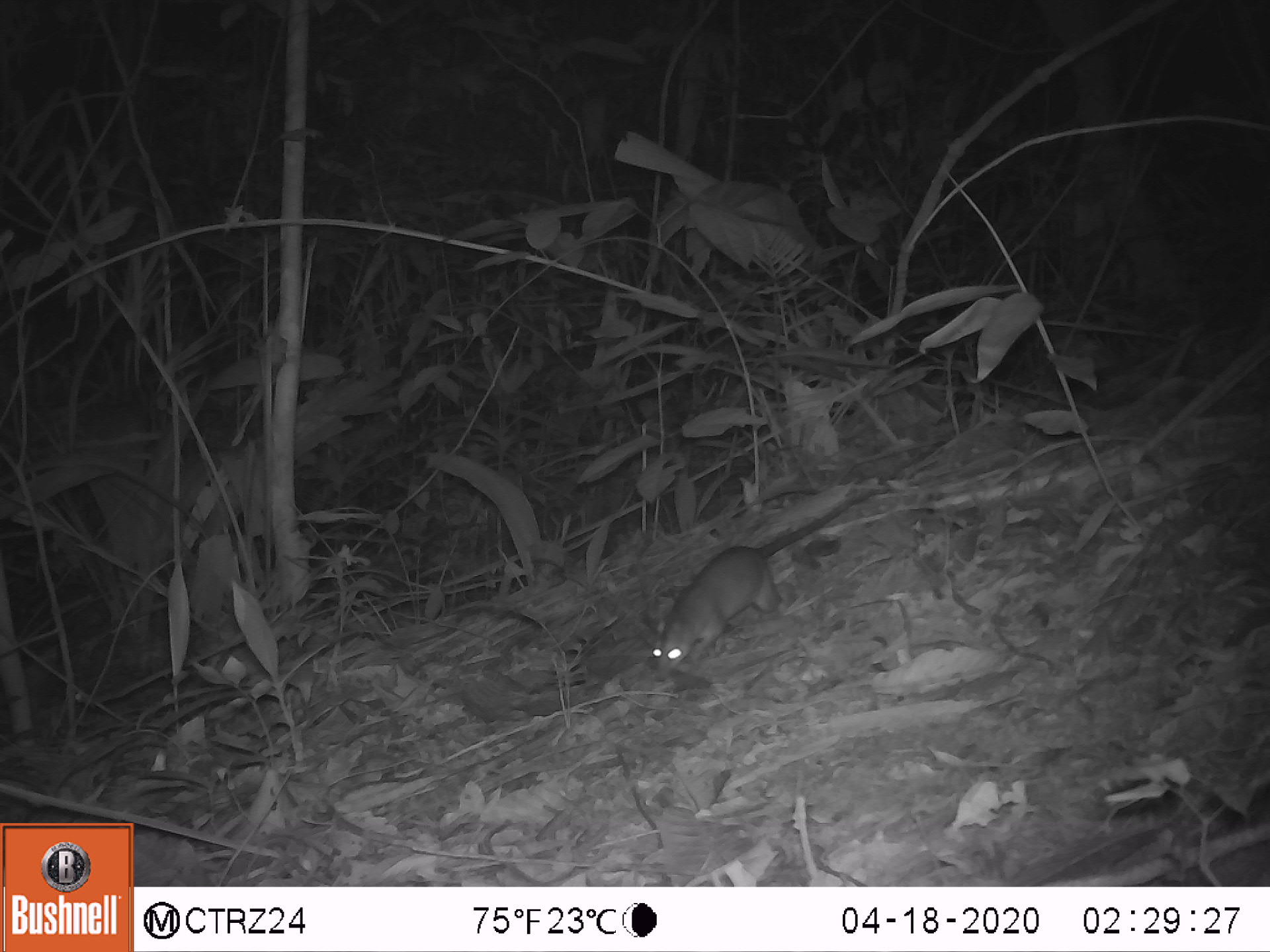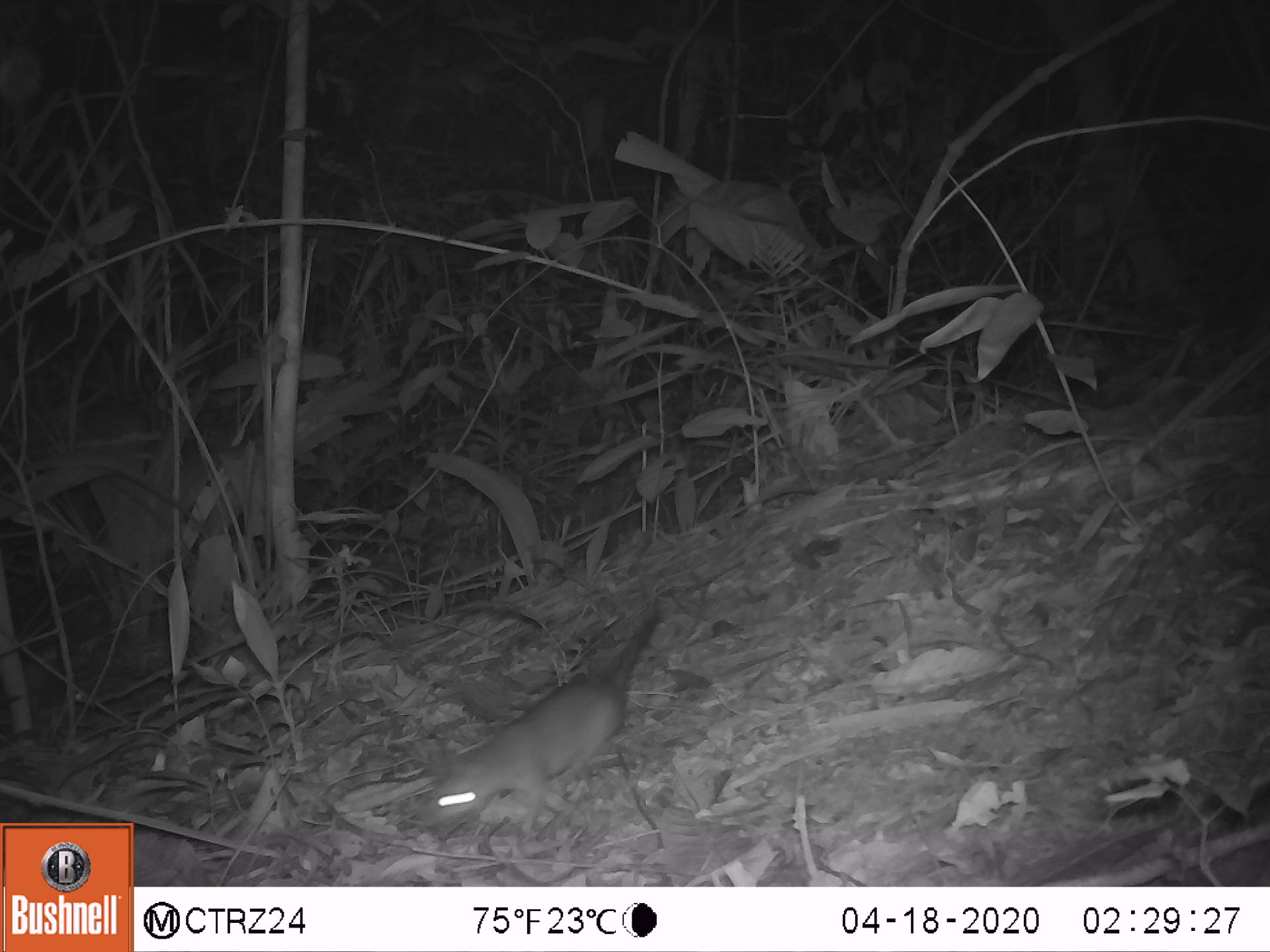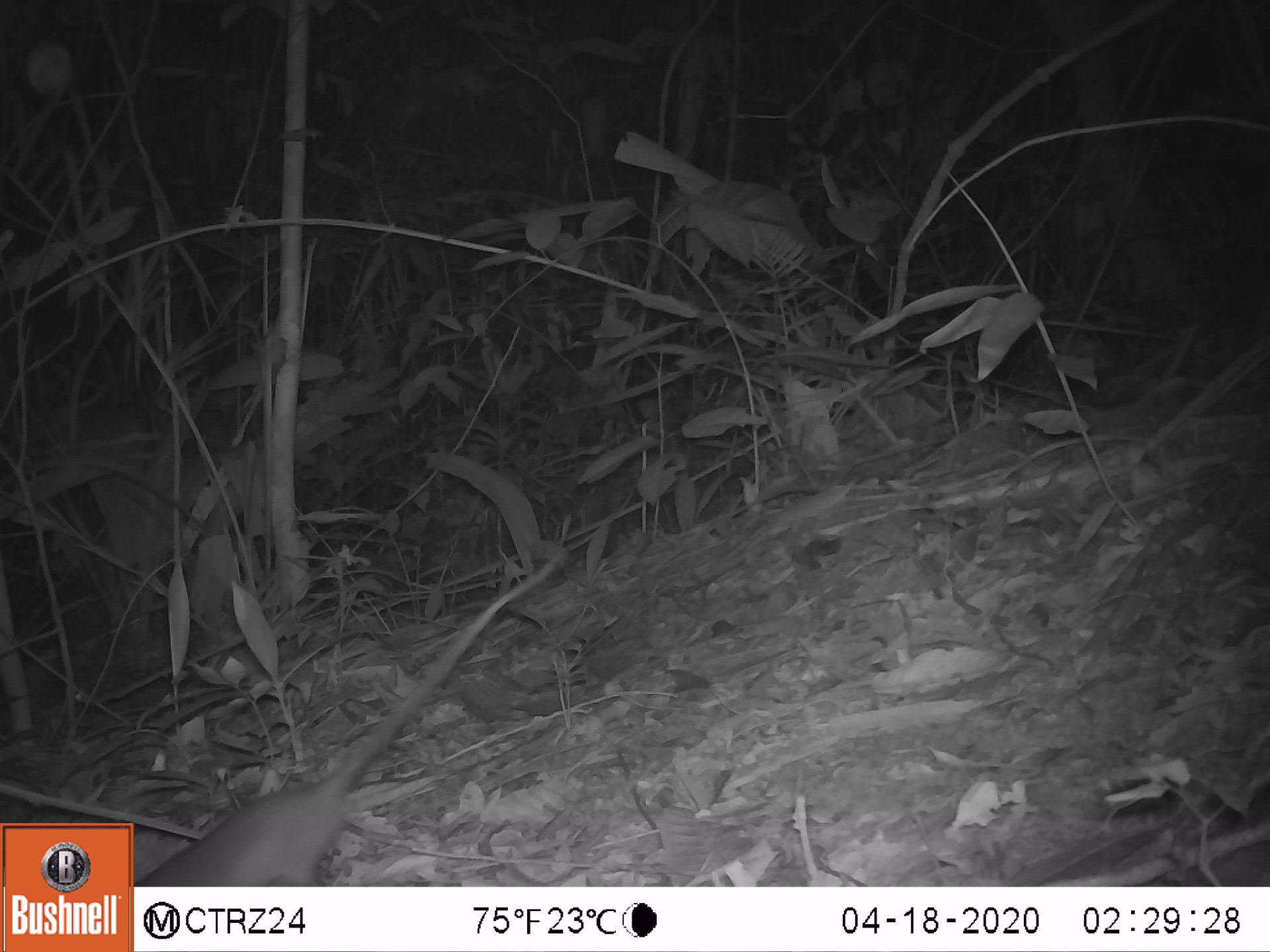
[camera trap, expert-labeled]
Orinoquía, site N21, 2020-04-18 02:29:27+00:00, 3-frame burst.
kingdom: Animalia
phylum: Chordata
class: Mammalia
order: Rodentia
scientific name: Rodentia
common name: rodent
Rodent (Rodentia).